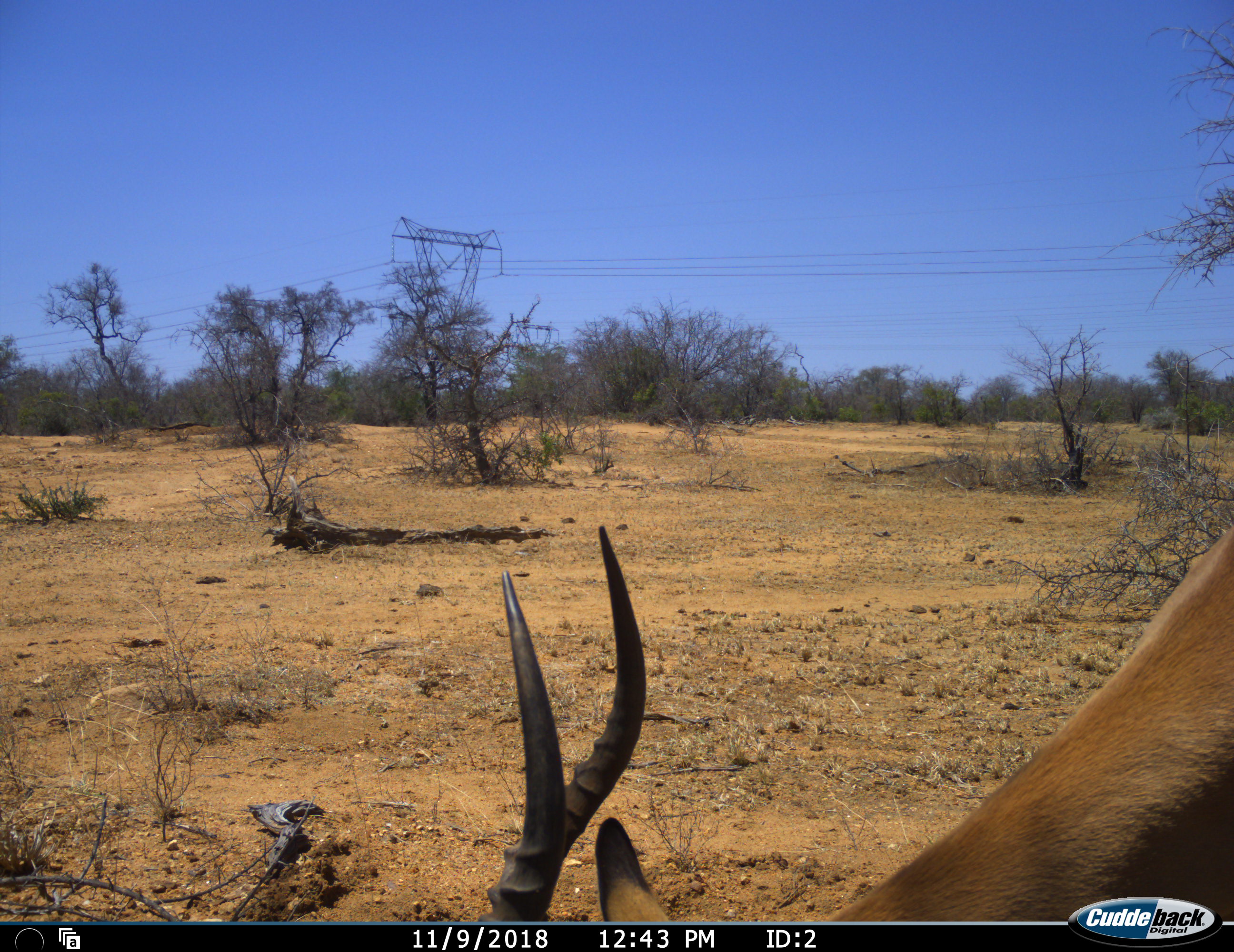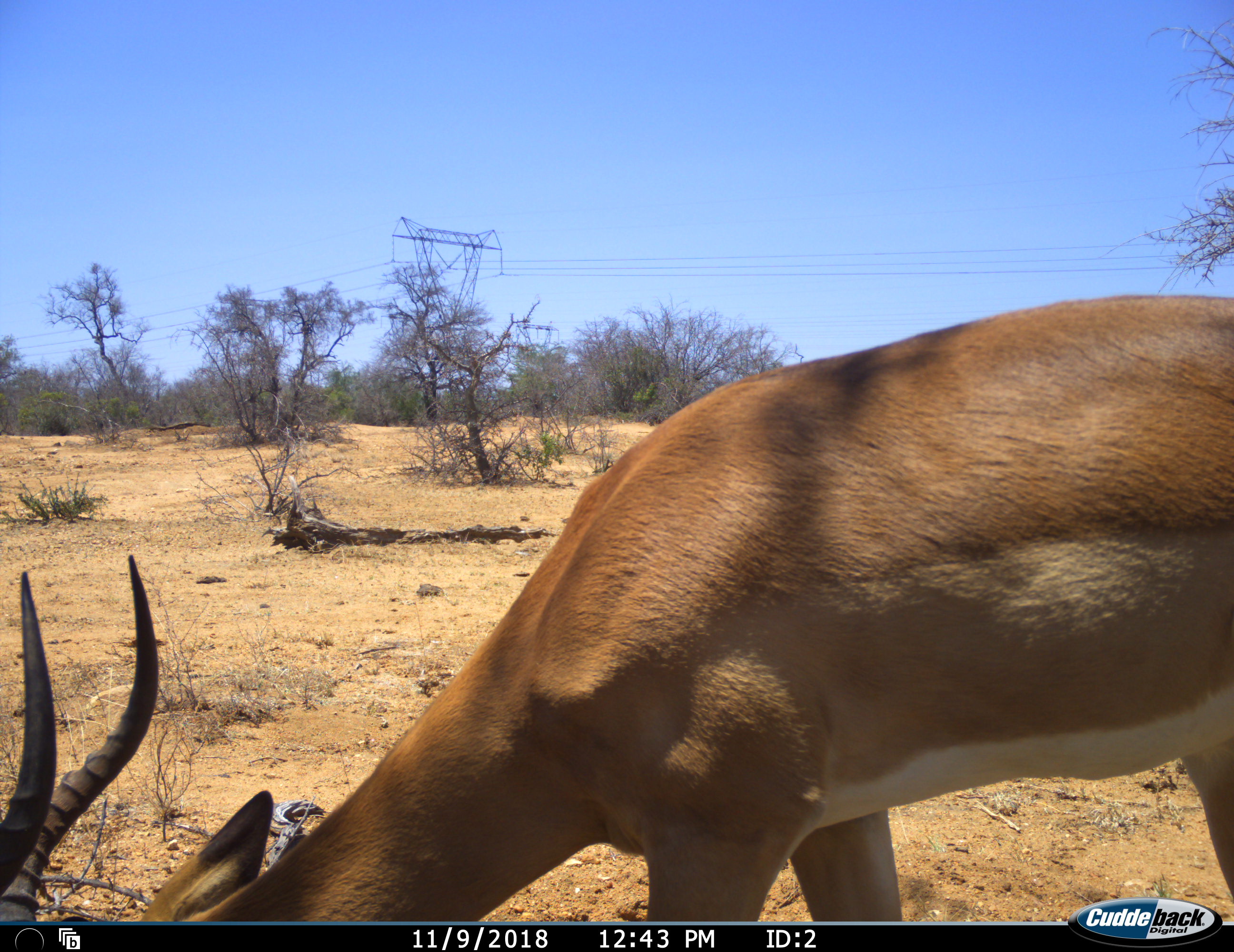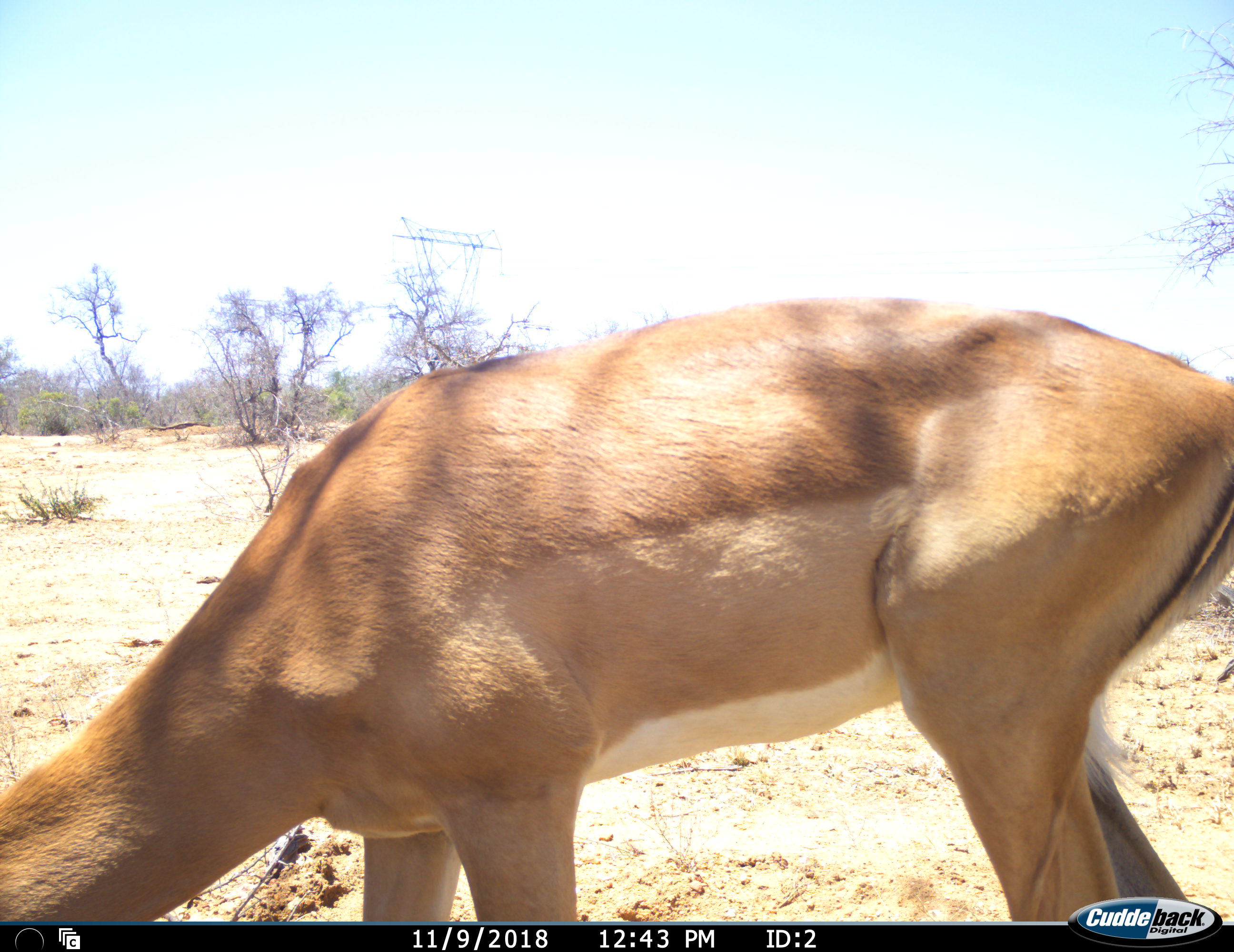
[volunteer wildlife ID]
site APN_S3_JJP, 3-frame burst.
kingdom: Animalia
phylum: Chordata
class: Mammalia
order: Artiodactyla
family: Bovidae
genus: Aepyceros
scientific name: Aepyceros melampus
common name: impala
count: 1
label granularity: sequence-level